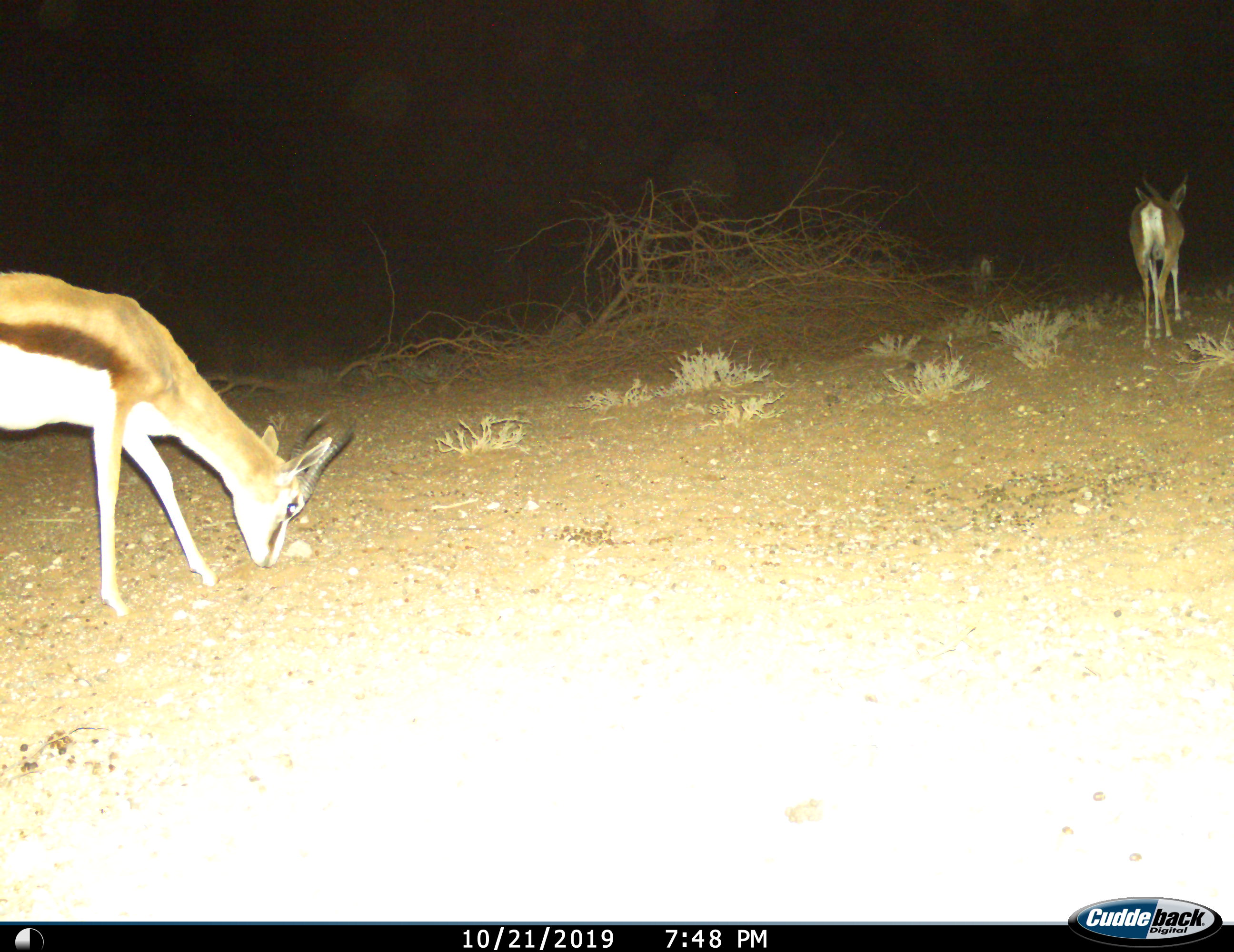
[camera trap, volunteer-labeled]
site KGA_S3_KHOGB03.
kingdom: Animalia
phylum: Chordata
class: Mammalia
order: Artiodactyla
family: Bovidae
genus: Antidorcas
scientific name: Antidorcas marsupialis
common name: springbok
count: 2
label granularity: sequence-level